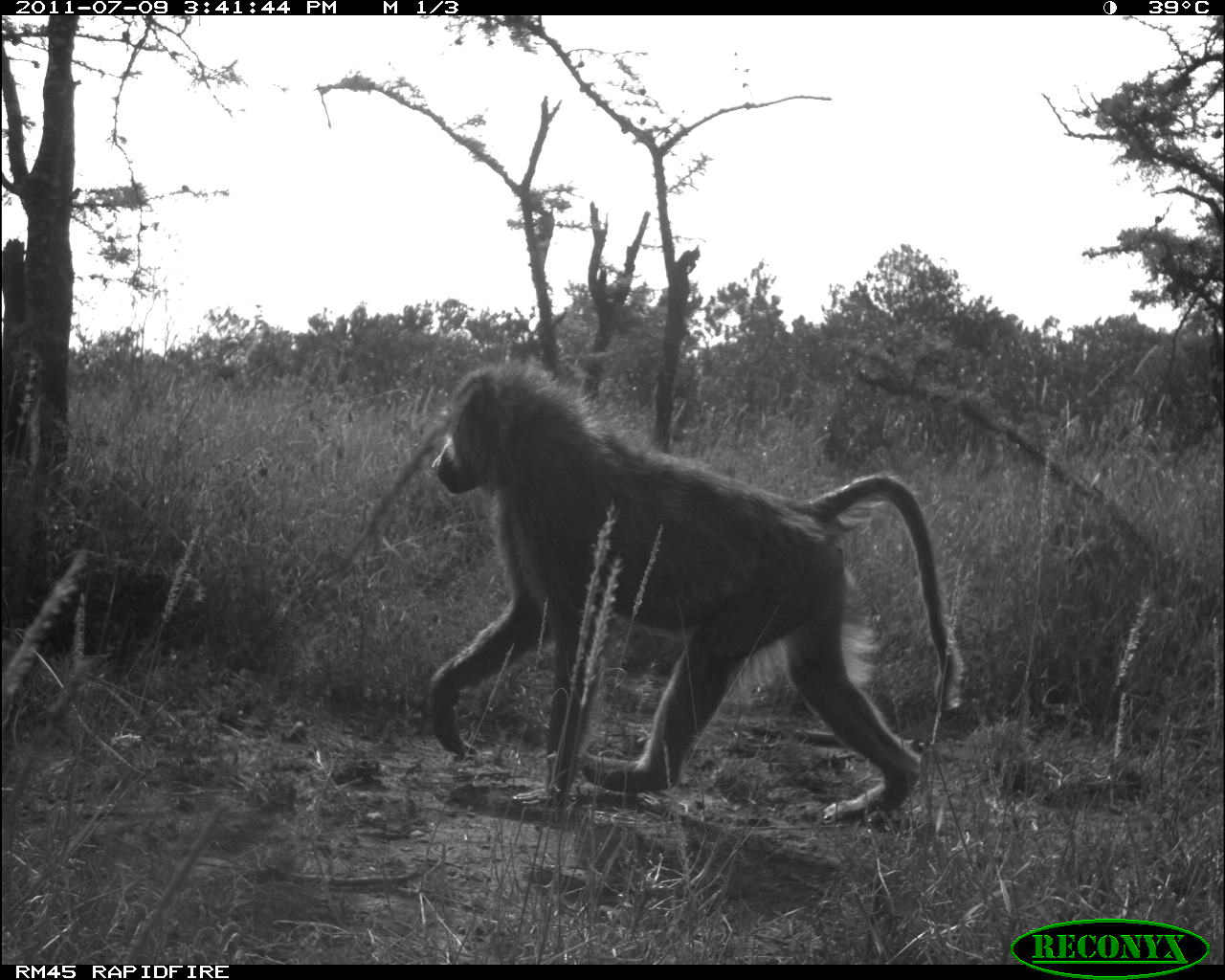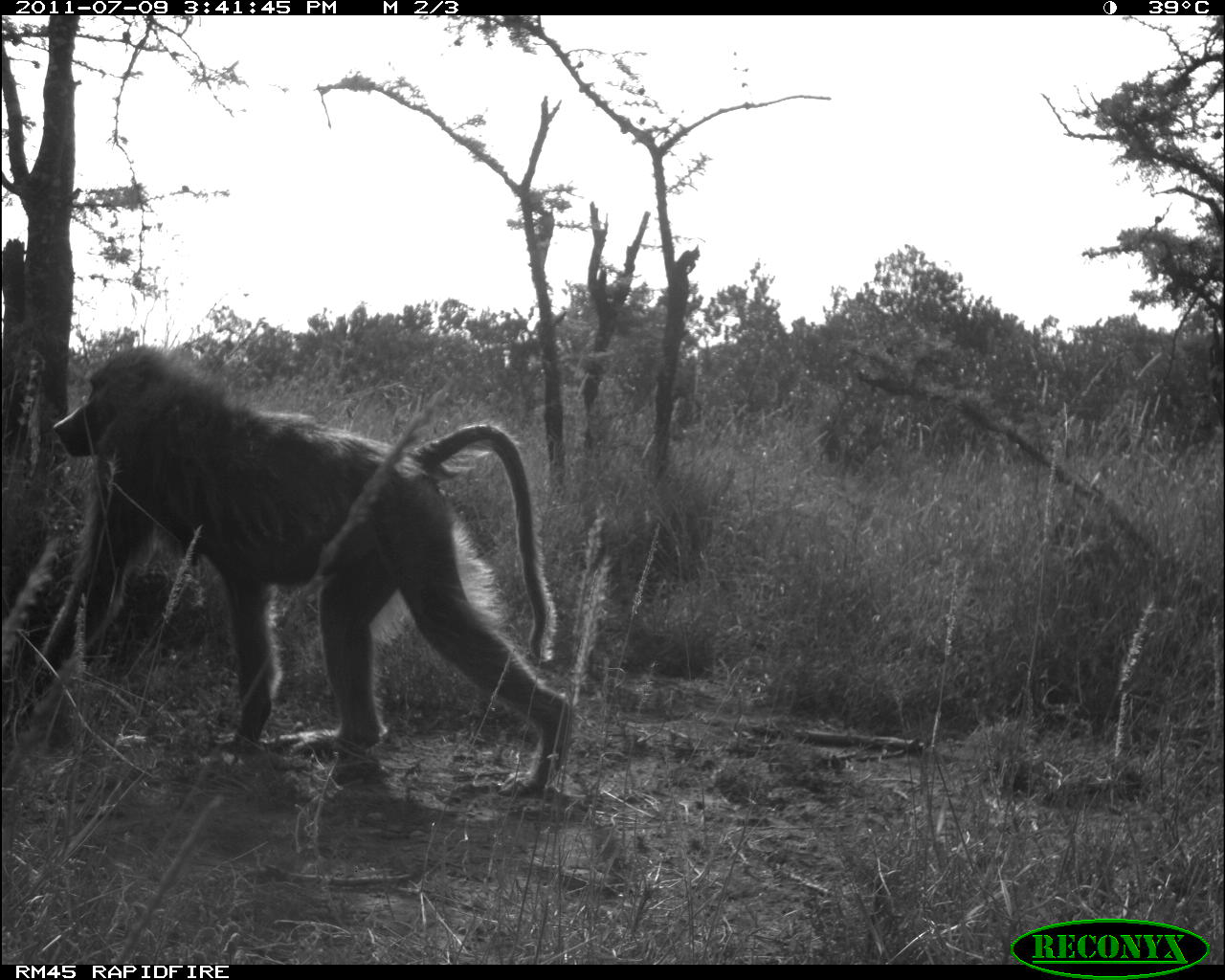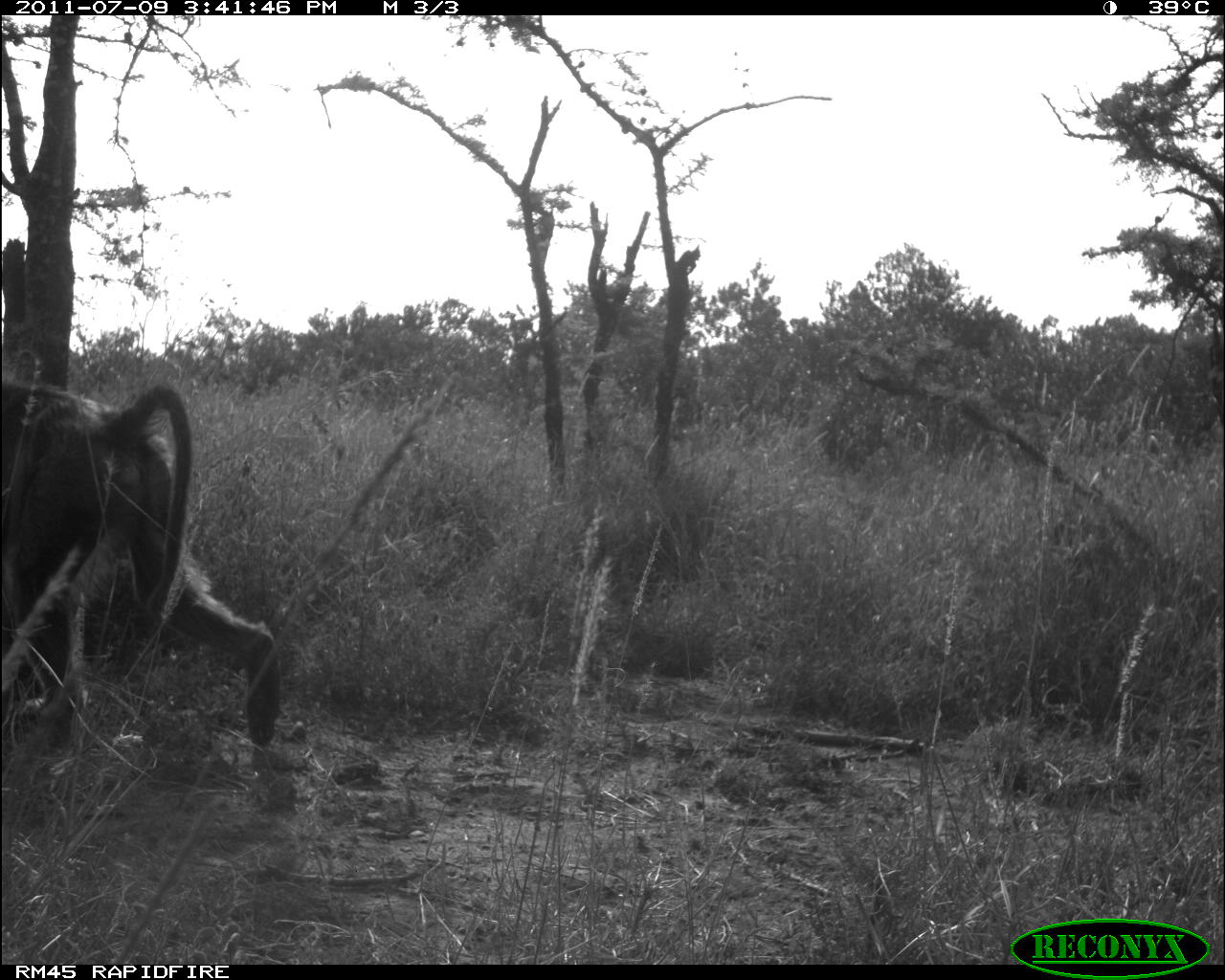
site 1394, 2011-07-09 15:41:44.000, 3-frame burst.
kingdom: Animalia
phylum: Chordata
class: Mammalia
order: Primates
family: Cercopithecidae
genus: Papio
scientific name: Papio anubis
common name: olive baboon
Papio anubis (olive baboon), count 1.